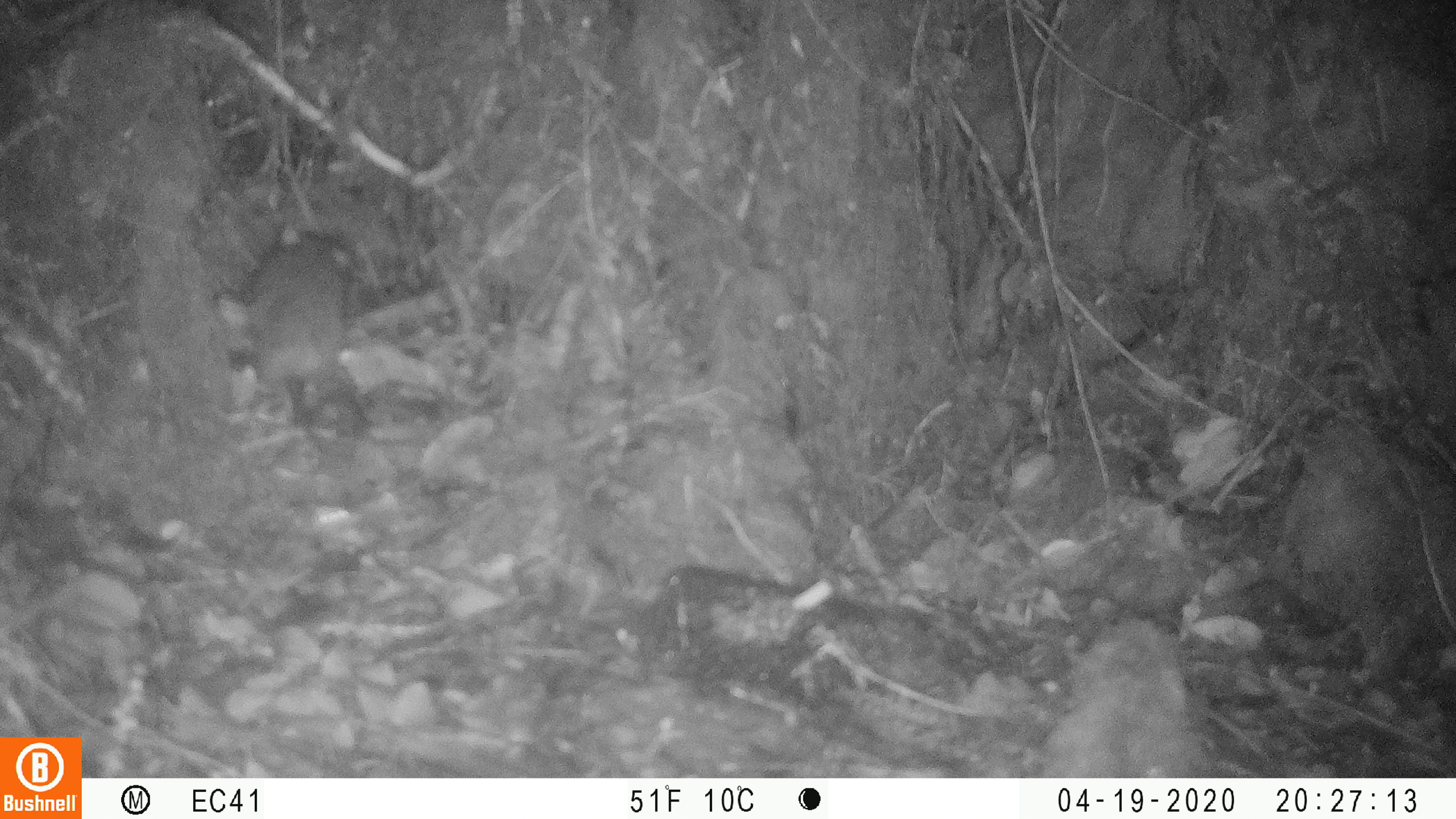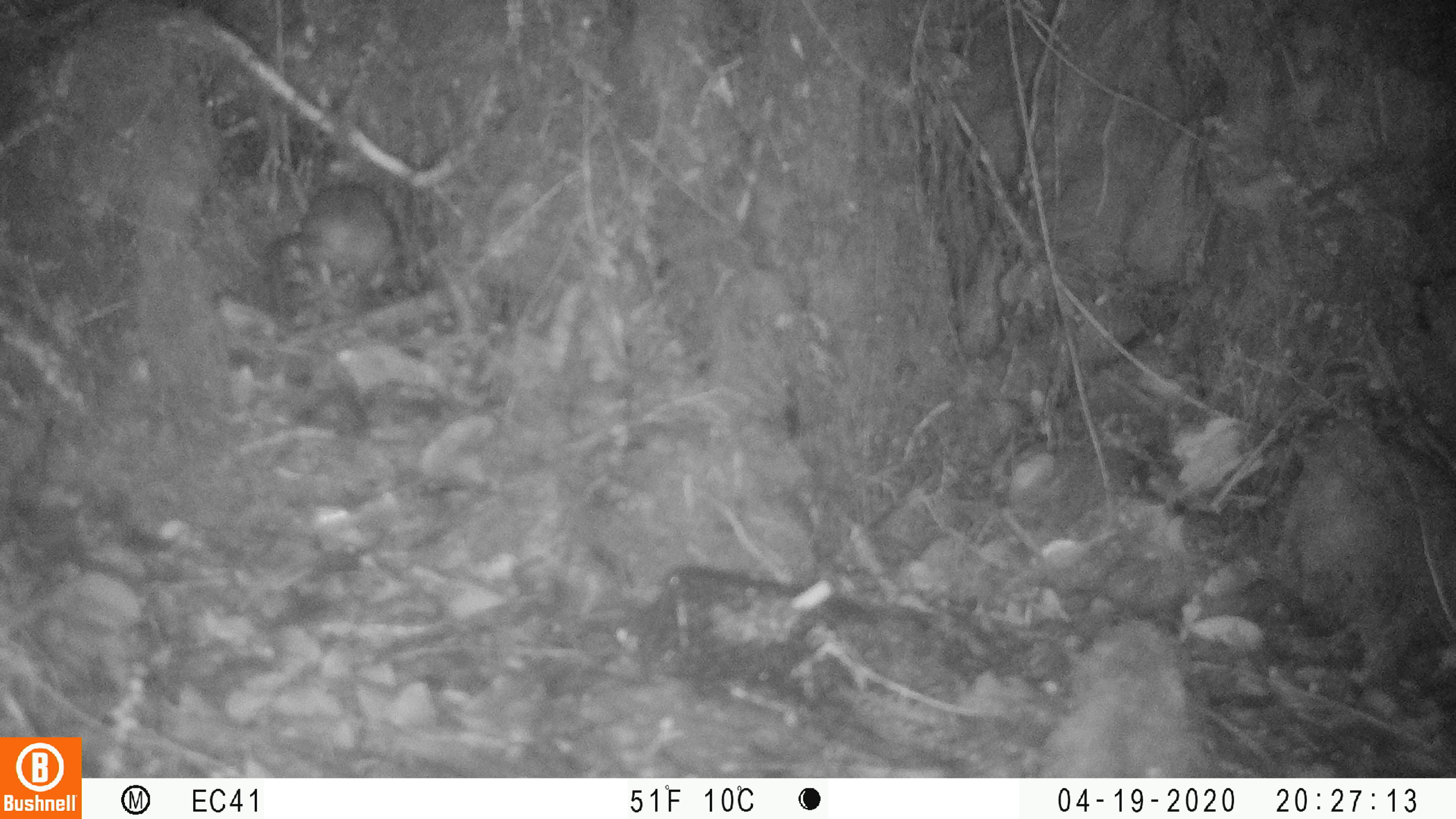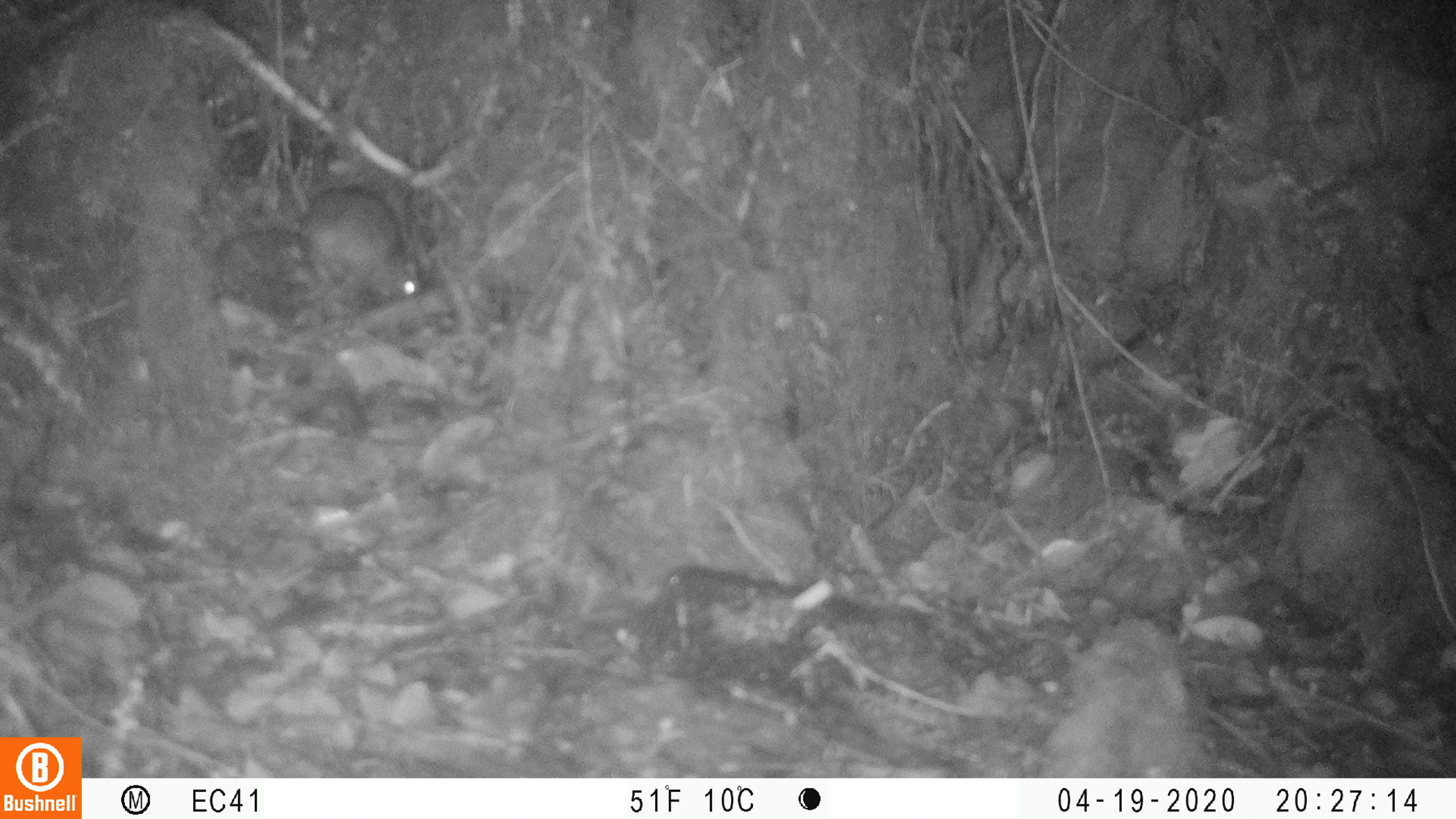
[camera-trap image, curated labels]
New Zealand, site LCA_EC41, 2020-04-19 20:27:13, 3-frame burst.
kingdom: Animalia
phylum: Chordata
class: Mammalia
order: Rodentia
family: Muridae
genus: Rattus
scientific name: Rattus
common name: rat